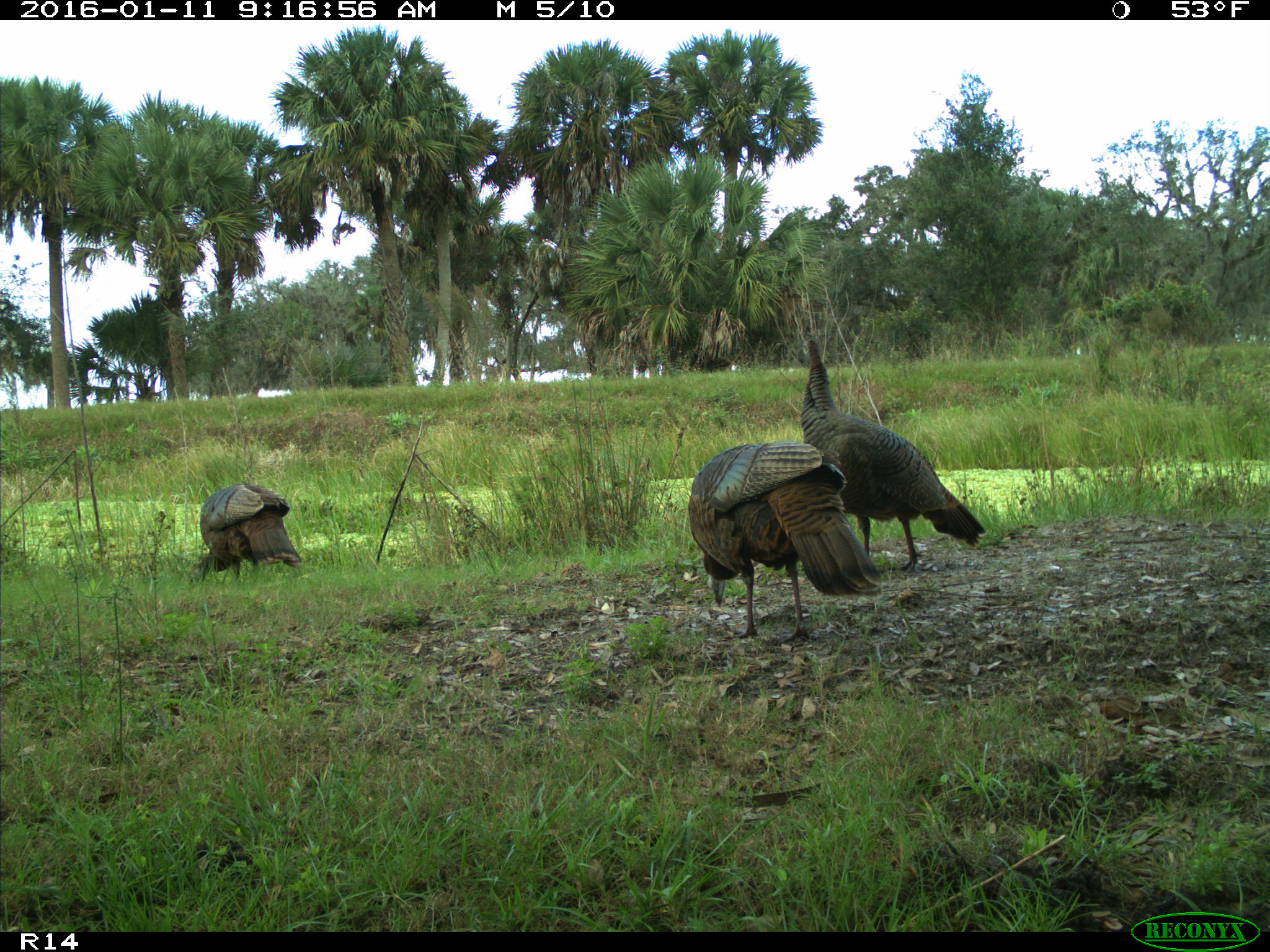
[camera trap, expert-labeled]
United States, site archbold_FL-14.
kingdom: Animalia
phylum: Chordata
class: Aves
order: Galliformes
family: Phasianidae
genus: Meleagris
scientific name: Meleagris gallopavo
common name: wild turkey